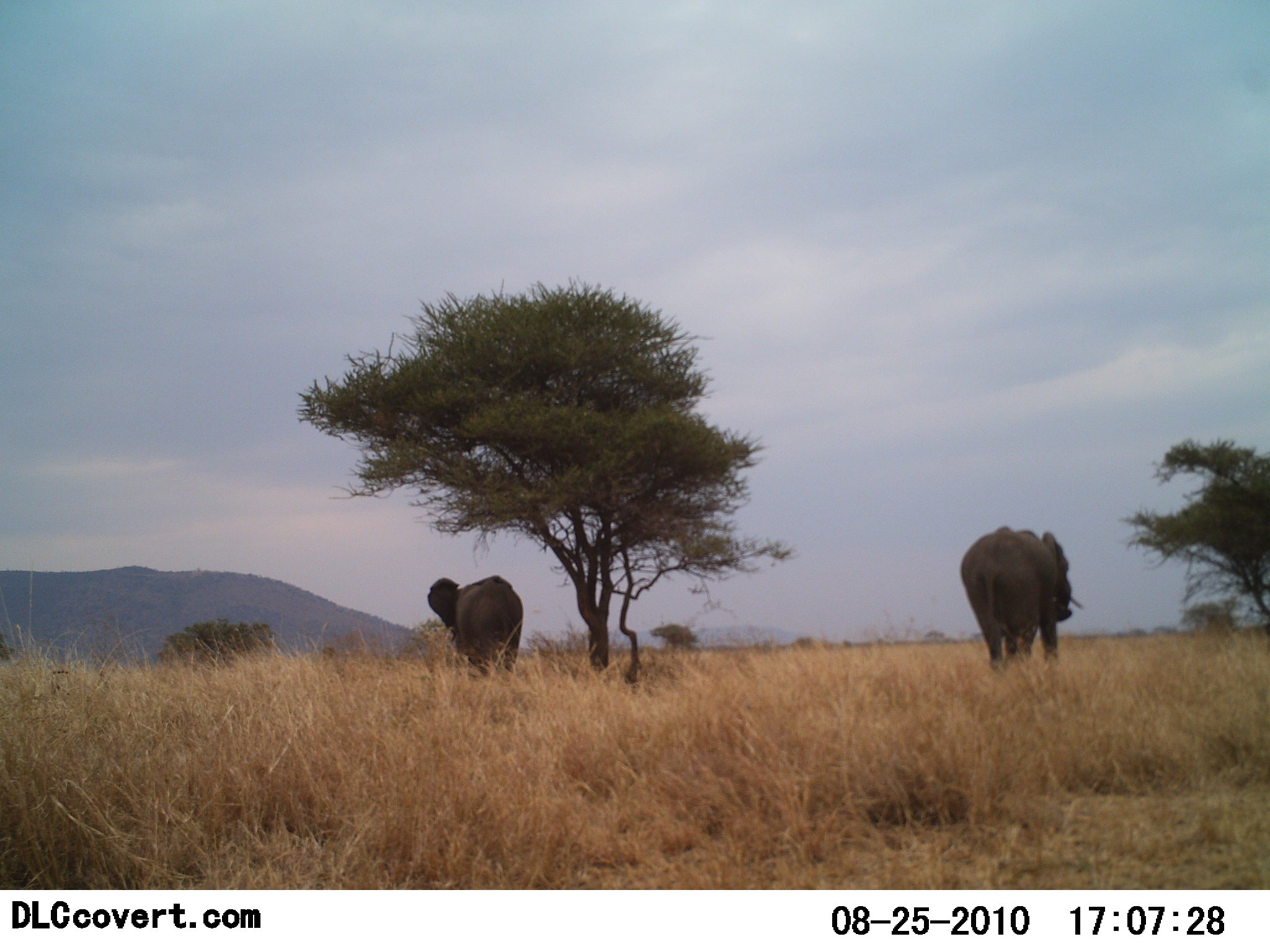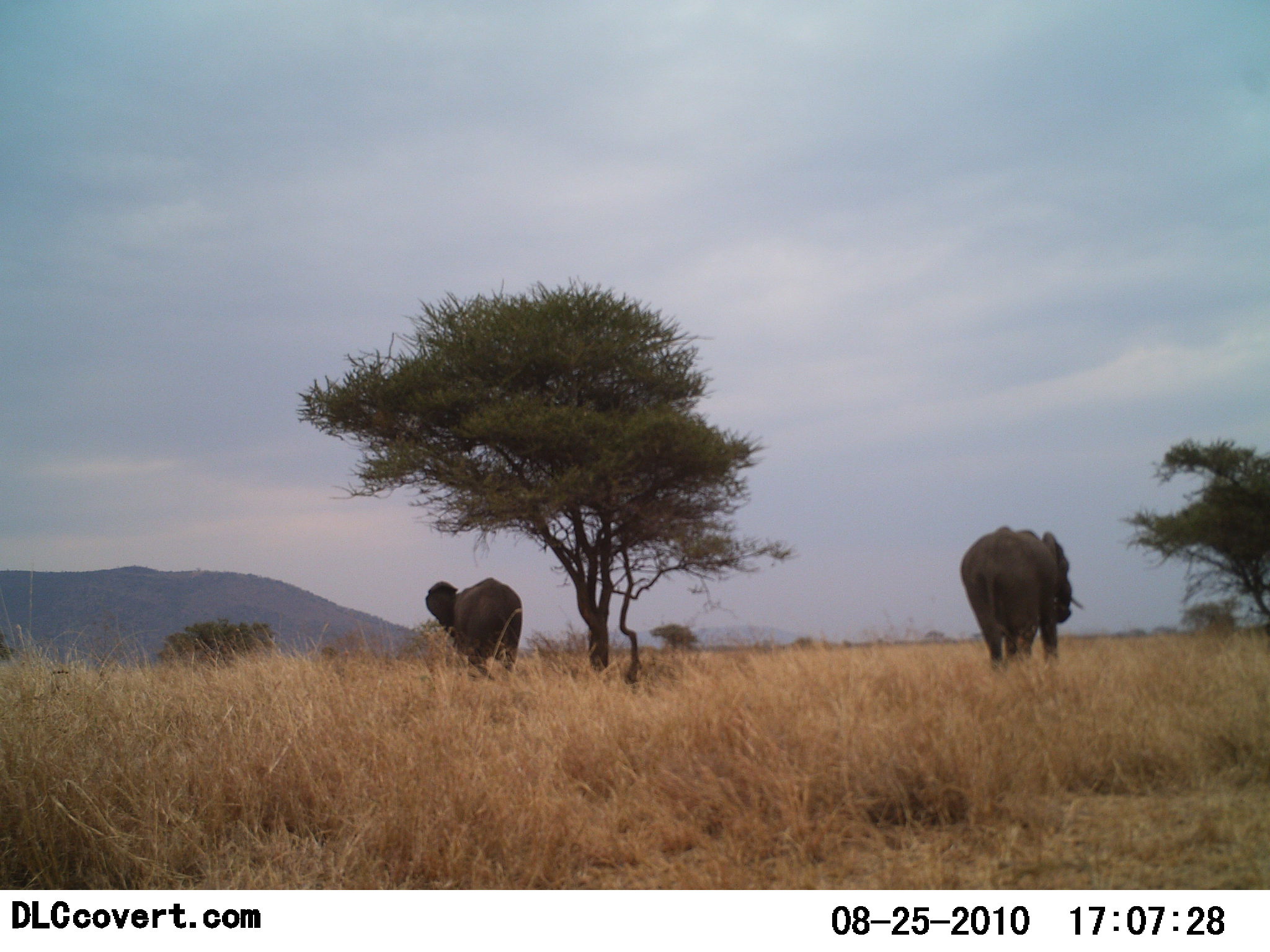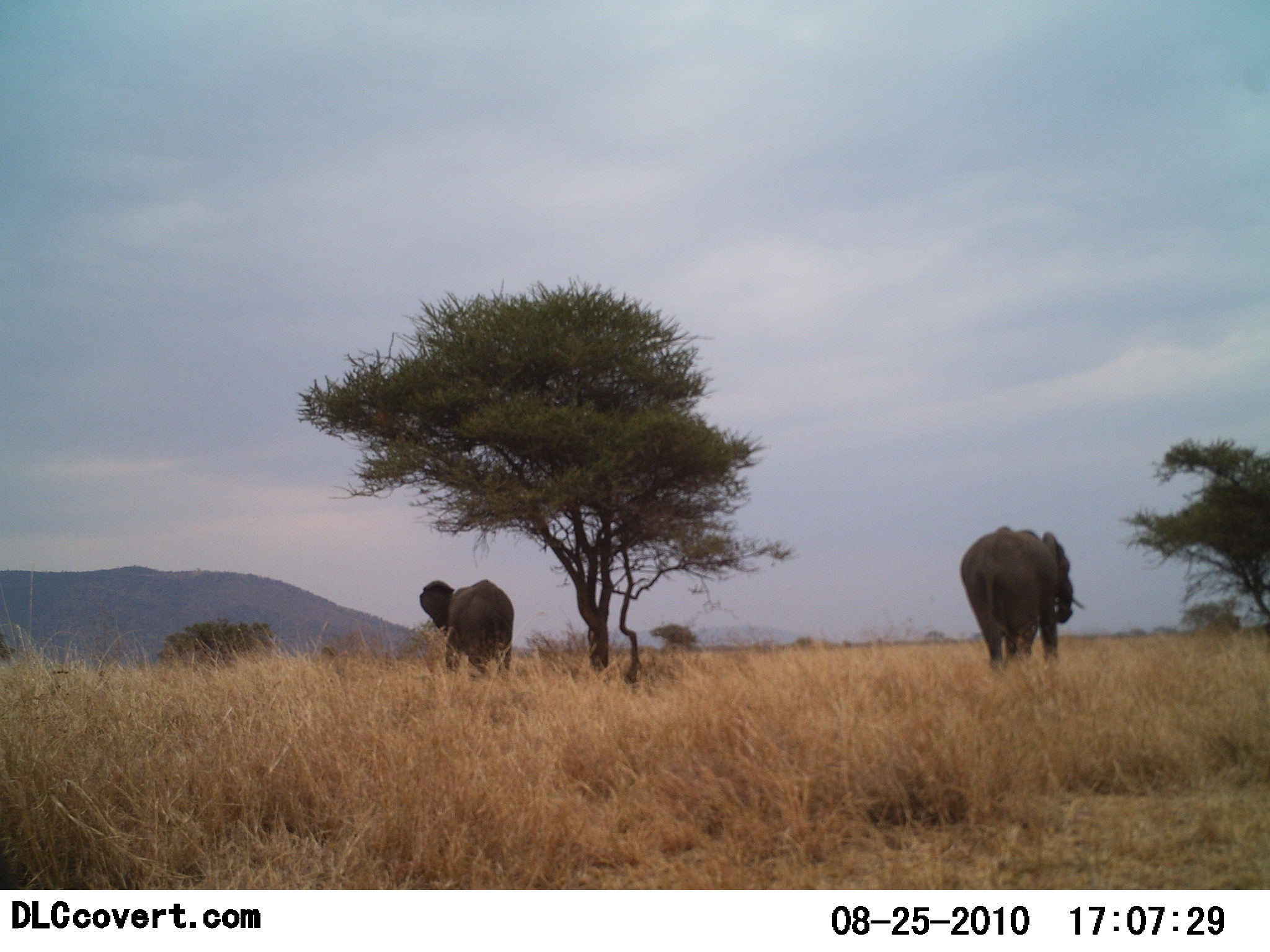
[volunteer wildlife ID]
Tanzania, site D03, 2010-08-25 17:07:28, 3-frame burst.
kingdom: Animalia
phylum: Chordata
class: Mammalia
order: Proboscidea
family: Elephantidae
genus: Loxodonta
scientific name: Loxodonta africana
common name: african bush elephant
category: elephant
Elephant (african bush elephant) (Loxodonta africana), count 2. Behavior (volunteer vote fractions): standing 58%, resting 5%, moving 42%, interacting 0%. Young present (vote fraction): 0%. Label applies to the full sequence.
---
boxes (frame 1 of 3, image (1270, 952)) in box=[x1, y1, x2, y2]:
animal: box=[959, 524, 1085, 673]; box=[426, 573, 526, 679]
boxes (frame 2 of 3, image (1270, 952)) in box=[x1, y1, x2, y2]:
animal: box=[959, 525, 1084, 672]; box=[425, 576, 523, 681]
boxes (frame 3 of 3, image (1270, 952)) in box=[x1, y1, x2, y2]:
animal: box=[960, 526, 1085, 672]; box=[419, 577, 515, 677]